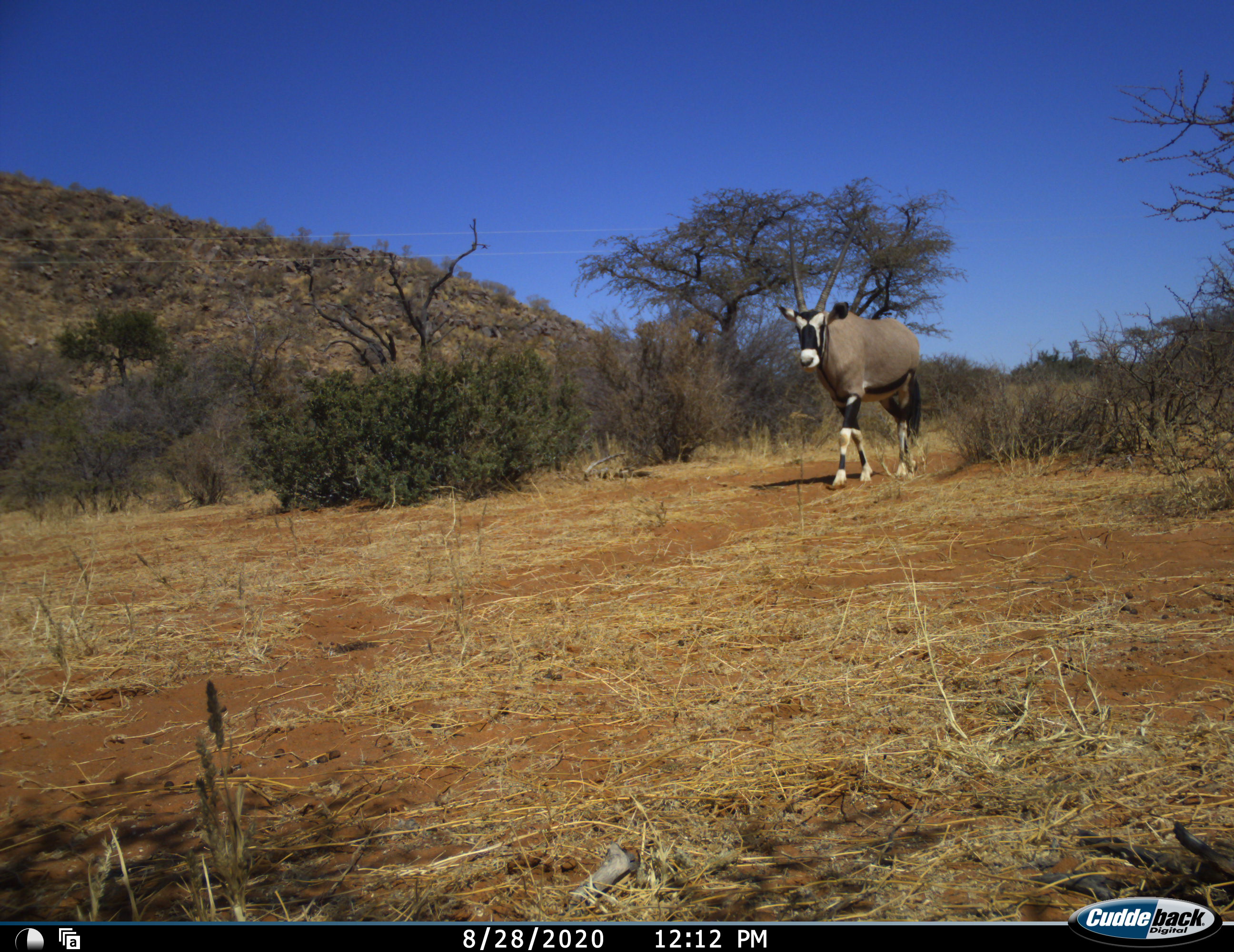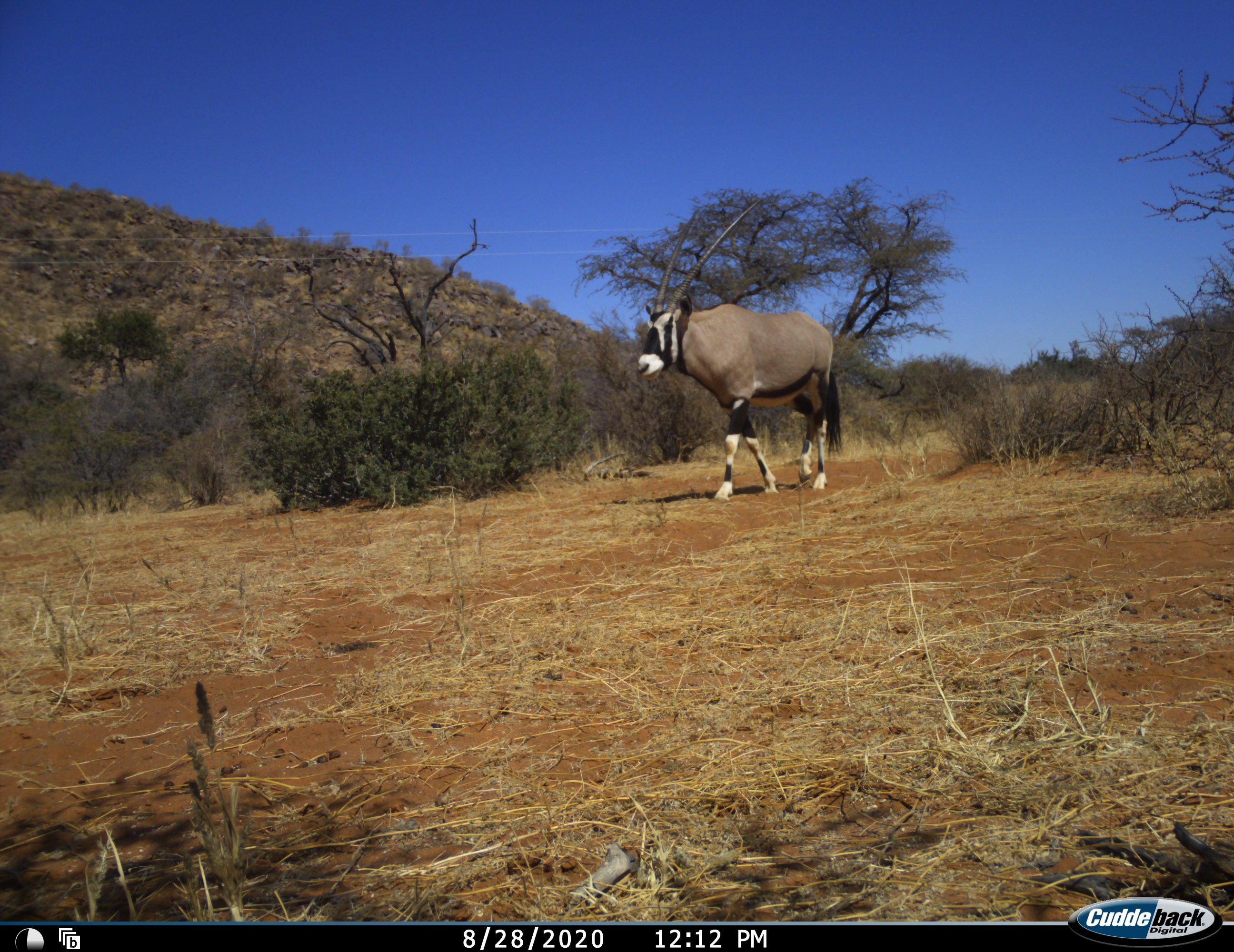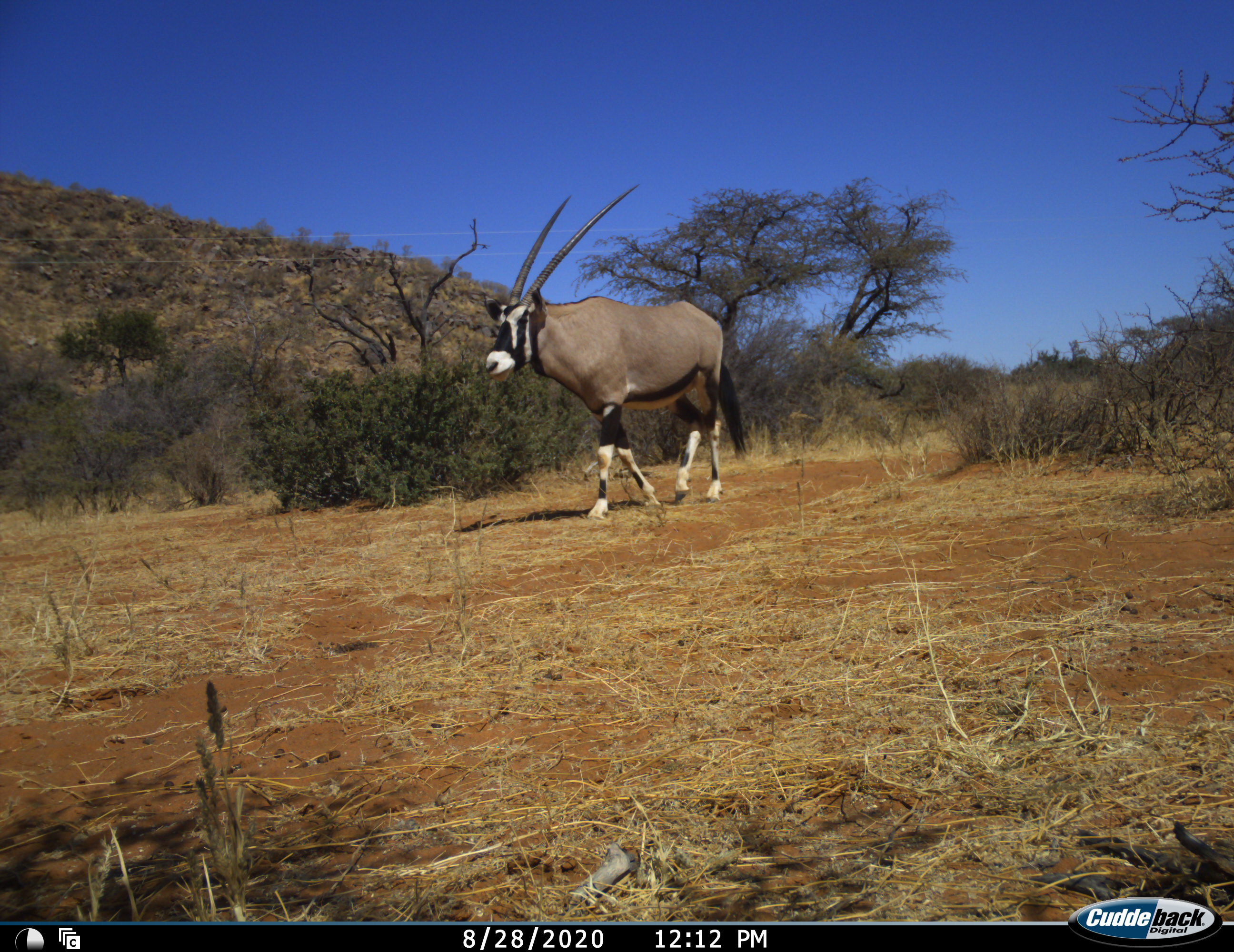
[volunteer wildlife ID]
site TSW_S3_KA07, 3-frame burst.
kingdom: Animalia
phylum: Chordata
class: Mammalia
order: Artiodactyla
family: Bovidae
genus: Oryx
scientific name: Oryx gazella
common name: gemsbok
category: oryx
Oryx (gemsbok) (Oryx gazella), count 1. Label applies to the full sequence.